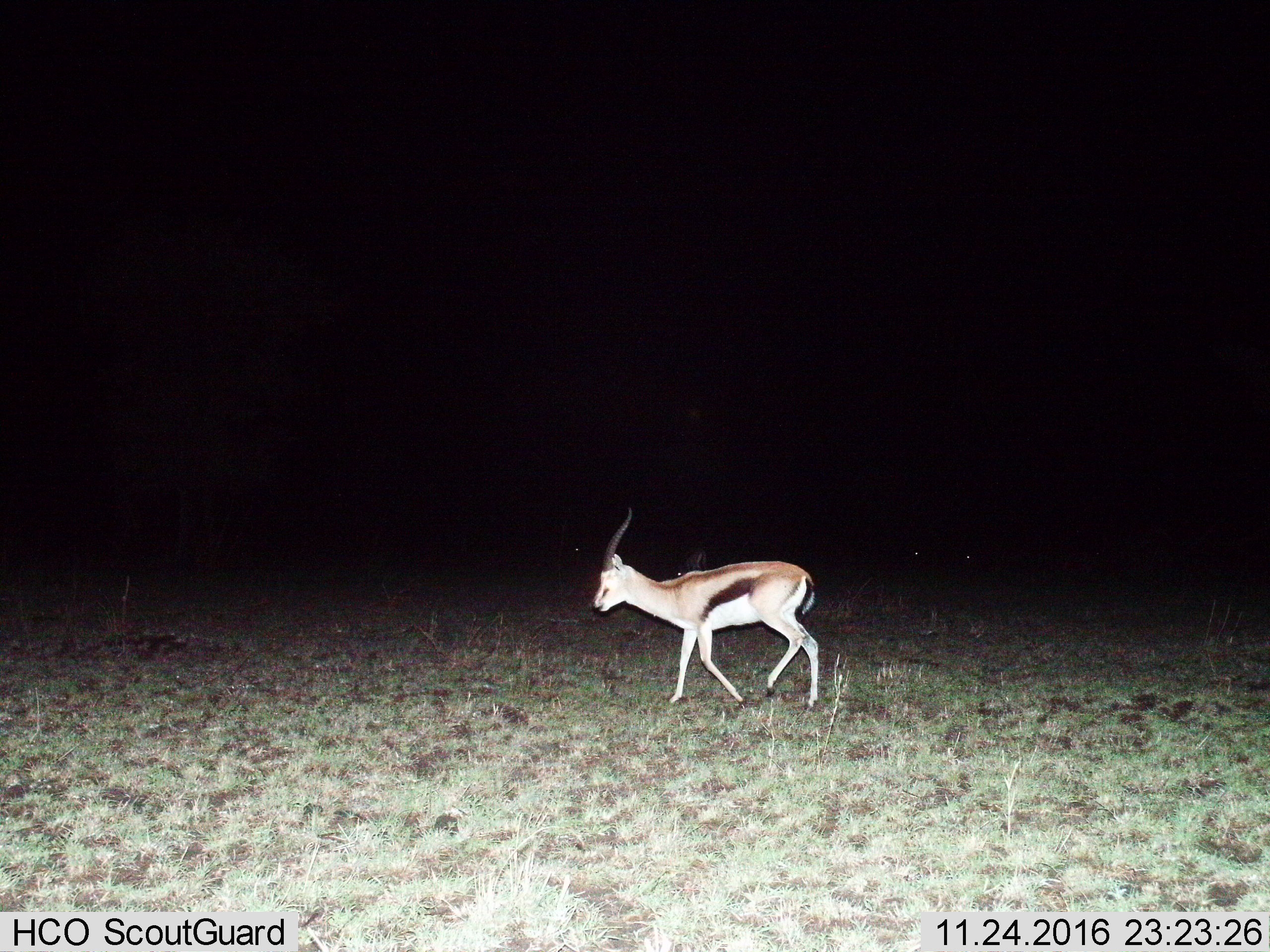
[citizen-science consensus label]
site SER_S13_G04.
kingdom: Animalia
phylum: Chordata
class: Mammalia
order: Artiodactyla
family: Bovidae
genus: Eudorcas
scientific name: Eudorcas thomsonii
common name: thomson's gazelle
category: gazellethomsons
Gazellethomsons (thomson's gazelle) (Eudorcas thomsonii), count 1. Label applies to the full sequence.